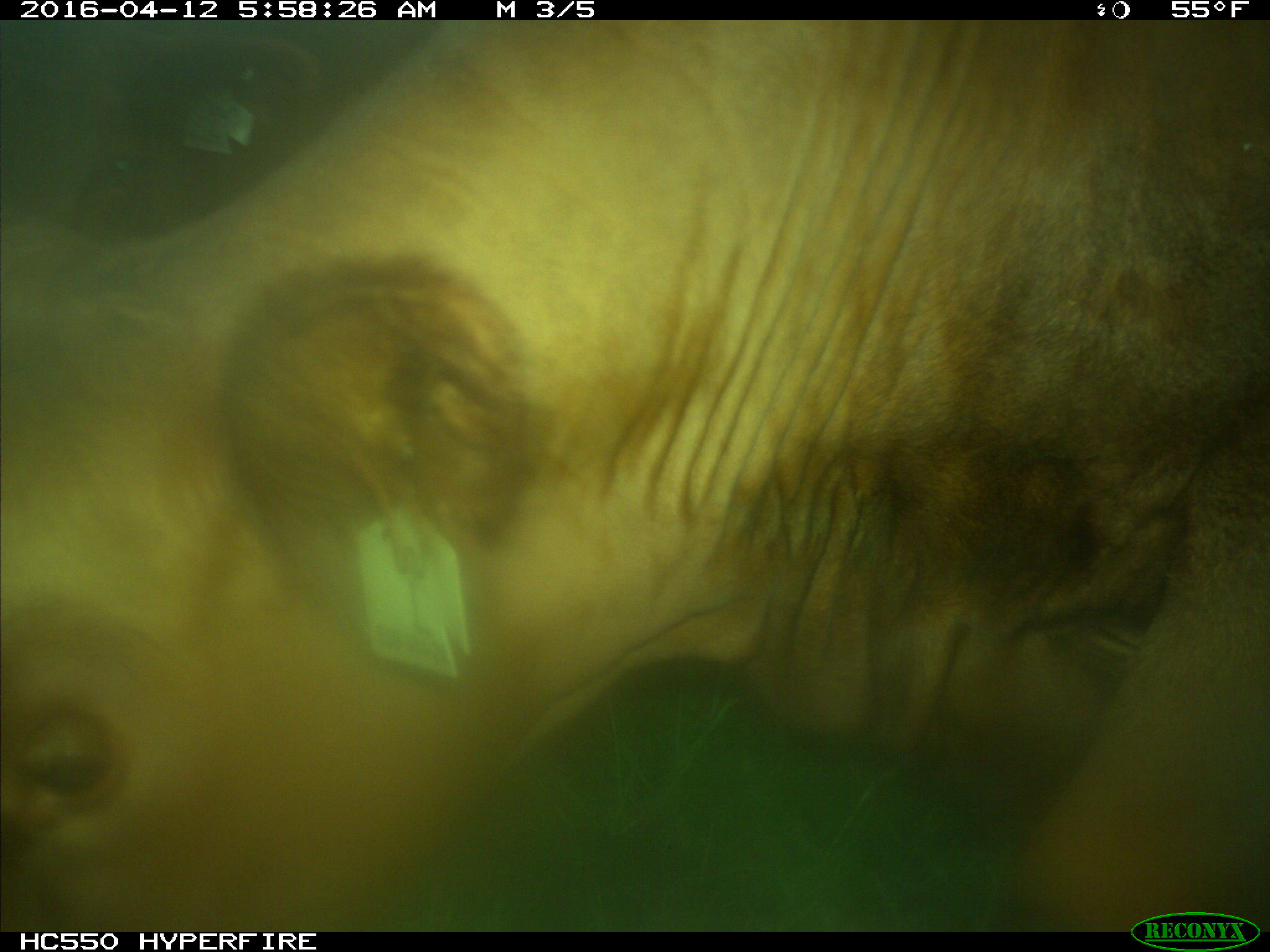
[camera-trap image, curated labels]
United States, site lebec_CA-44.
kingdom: Animalia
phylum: Chordata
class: Mammalia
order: Artiodactyla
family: Bovidae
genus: Bos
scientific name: Bos taurus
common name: domestic cow